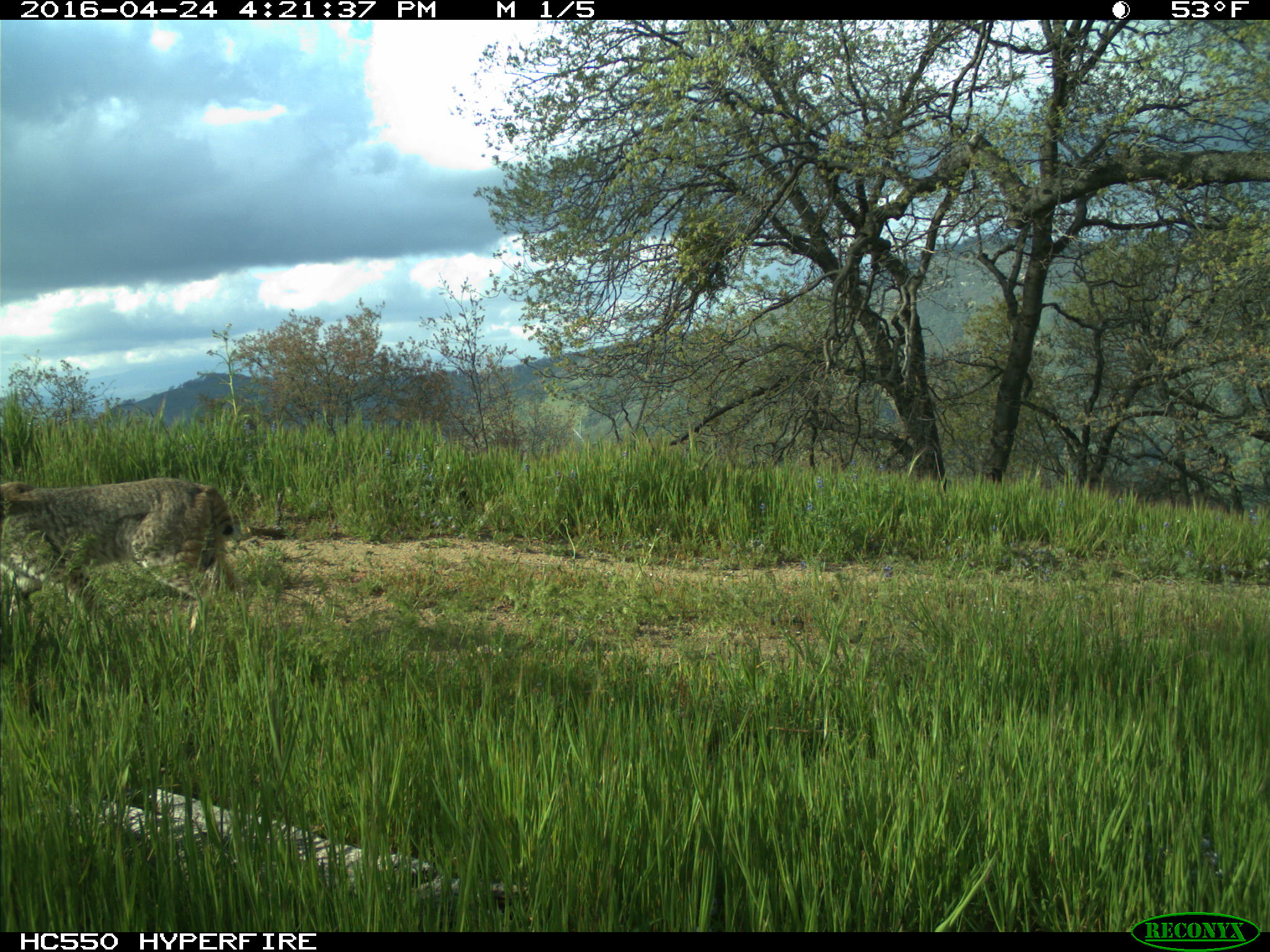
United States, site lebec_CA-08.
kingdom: Animalia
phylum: Chordata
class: Mammalia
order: Carnivora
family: Felidae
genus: Lynx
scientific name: Lynx rufus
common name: bobcat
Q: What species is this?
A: Lynx rufus (bobcat).